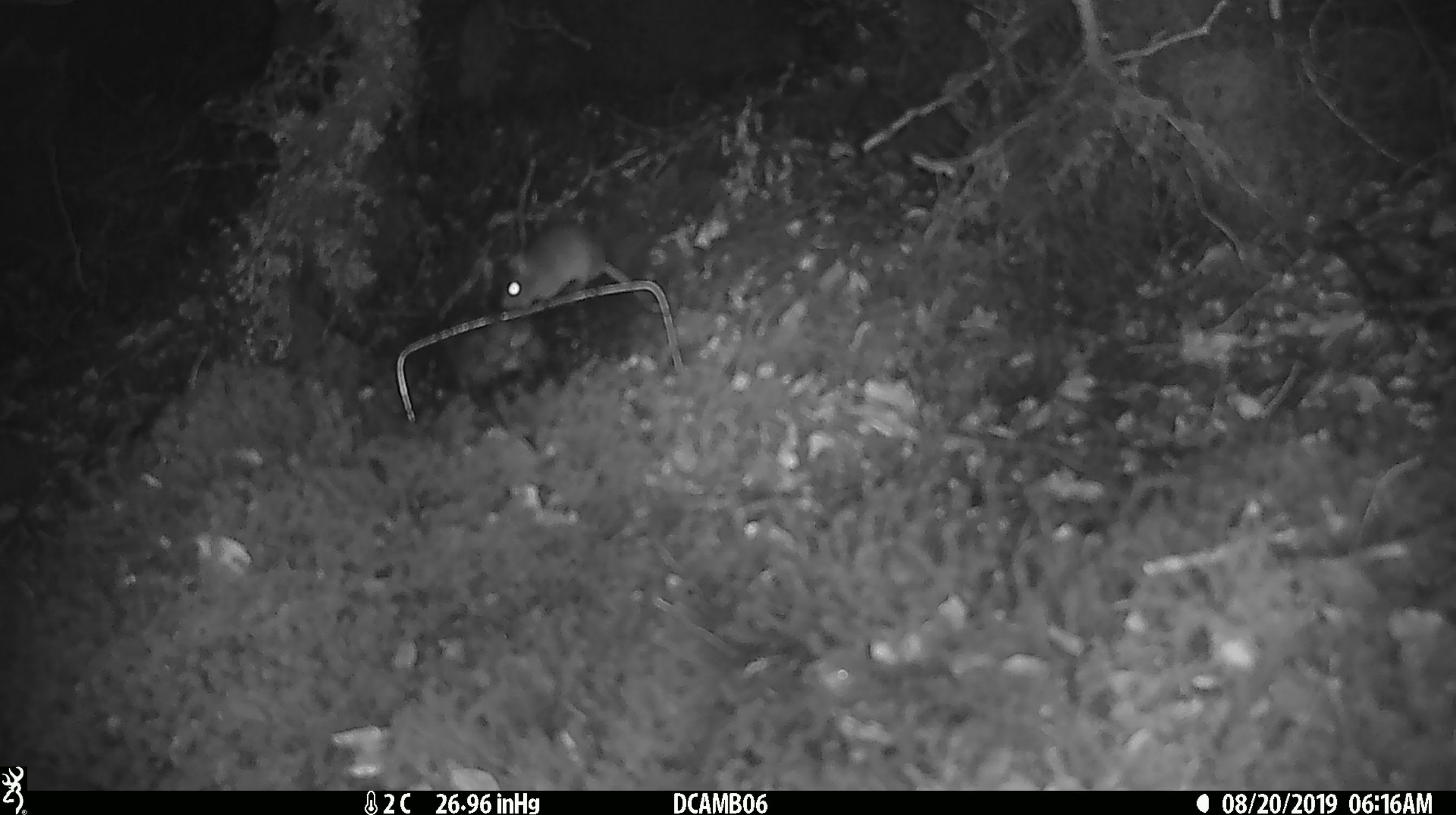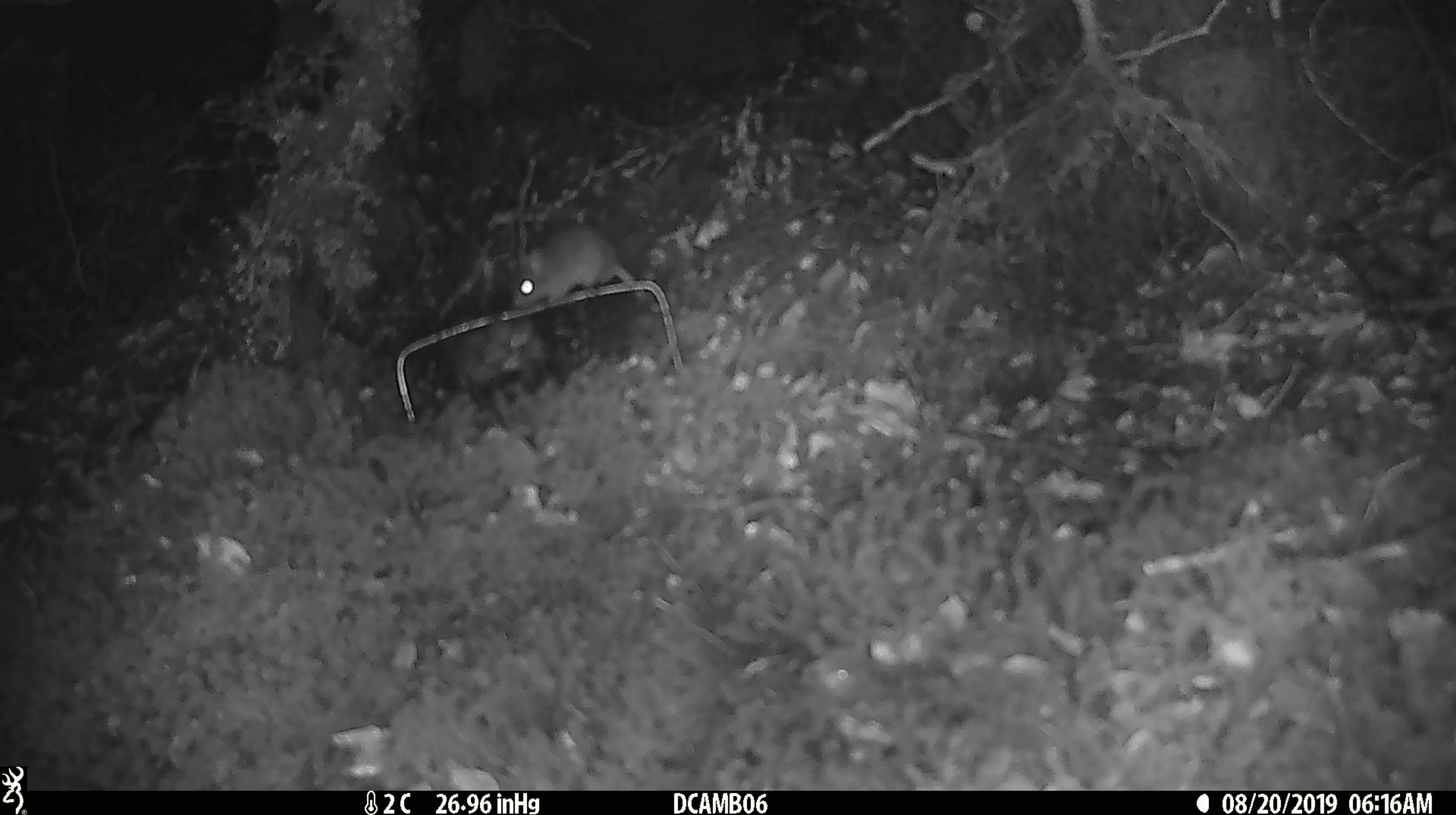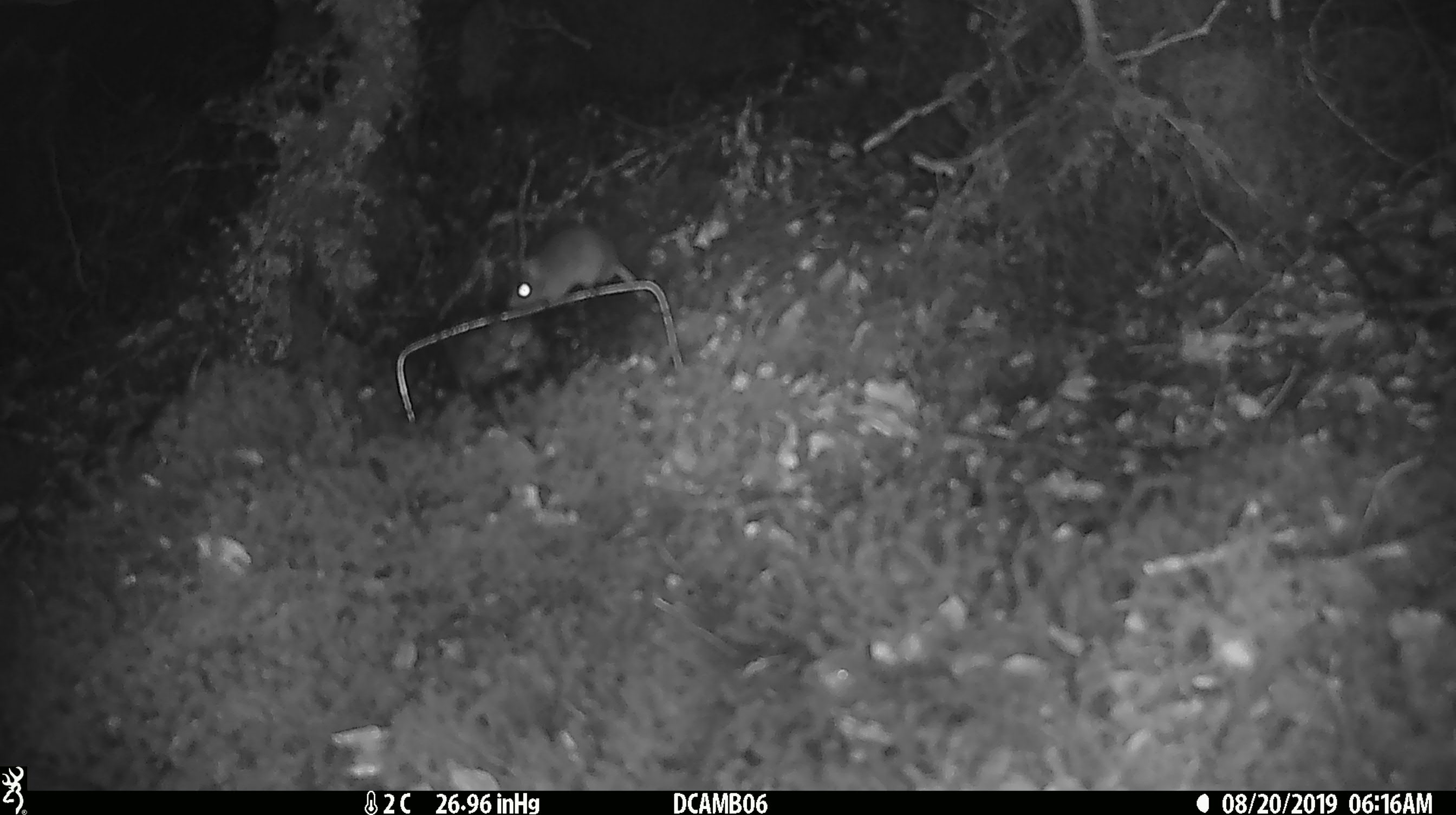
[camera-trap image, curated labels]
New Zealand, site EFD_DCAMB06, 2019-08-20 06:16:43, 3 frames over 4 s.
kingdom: Animalia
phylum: Chordata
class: Mammalia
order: Rodentia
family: Muridae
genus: Mus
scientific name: Mus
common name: mouse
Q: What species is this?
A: Mouse (Mus).